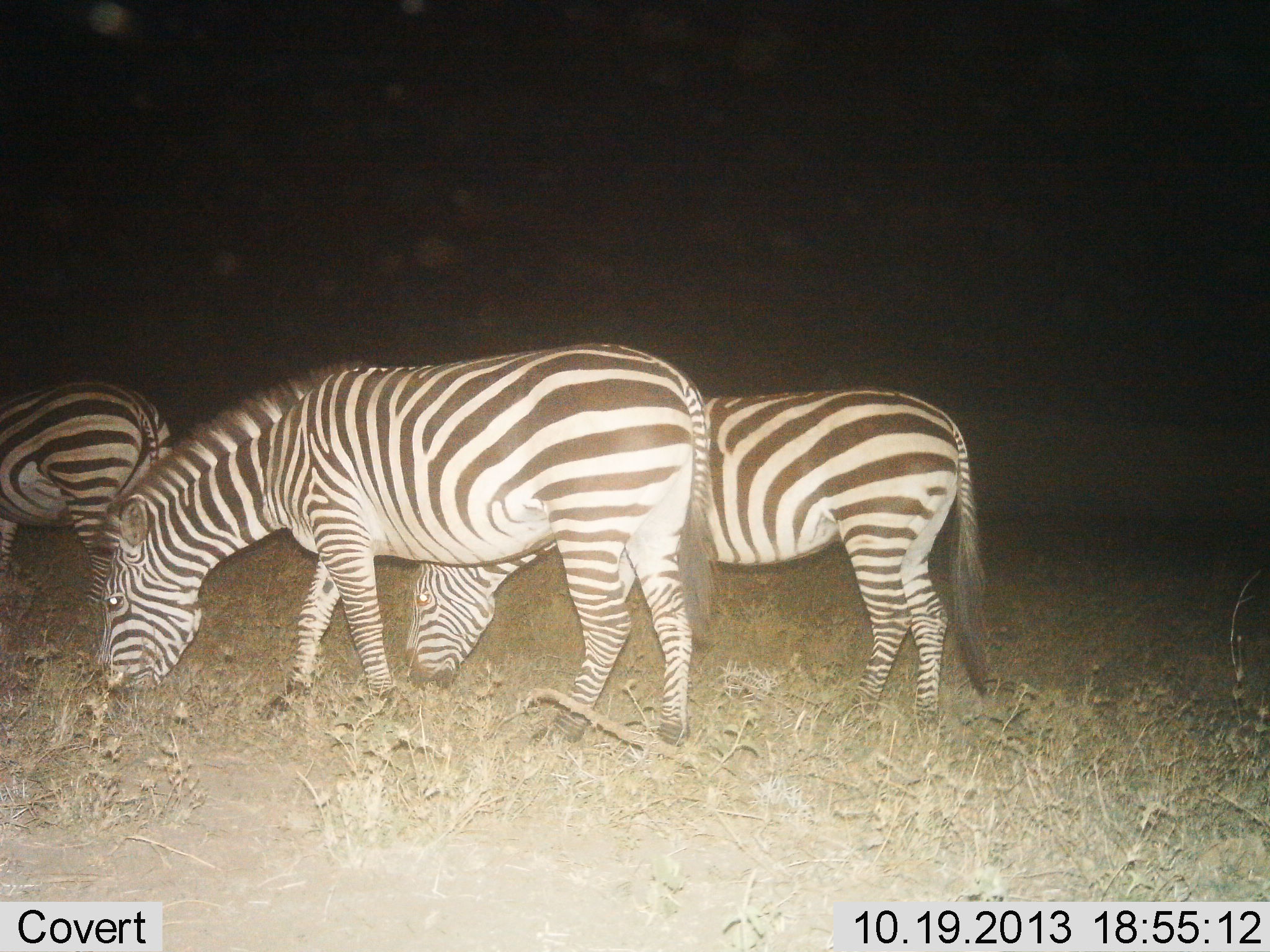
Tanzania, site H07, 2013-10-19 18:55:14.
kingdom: Animalia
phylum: Chordata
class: Mammalia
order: Perissodactyla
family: Equidae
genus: Equus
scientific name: Equus quagga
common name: plains zebra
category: zebra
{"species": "zebra (plains zebra) (Equus quagga)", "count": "3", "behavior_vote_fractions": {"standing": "20%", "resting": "0%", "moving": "0%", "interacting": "0%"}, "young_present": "0%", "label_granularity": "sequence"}